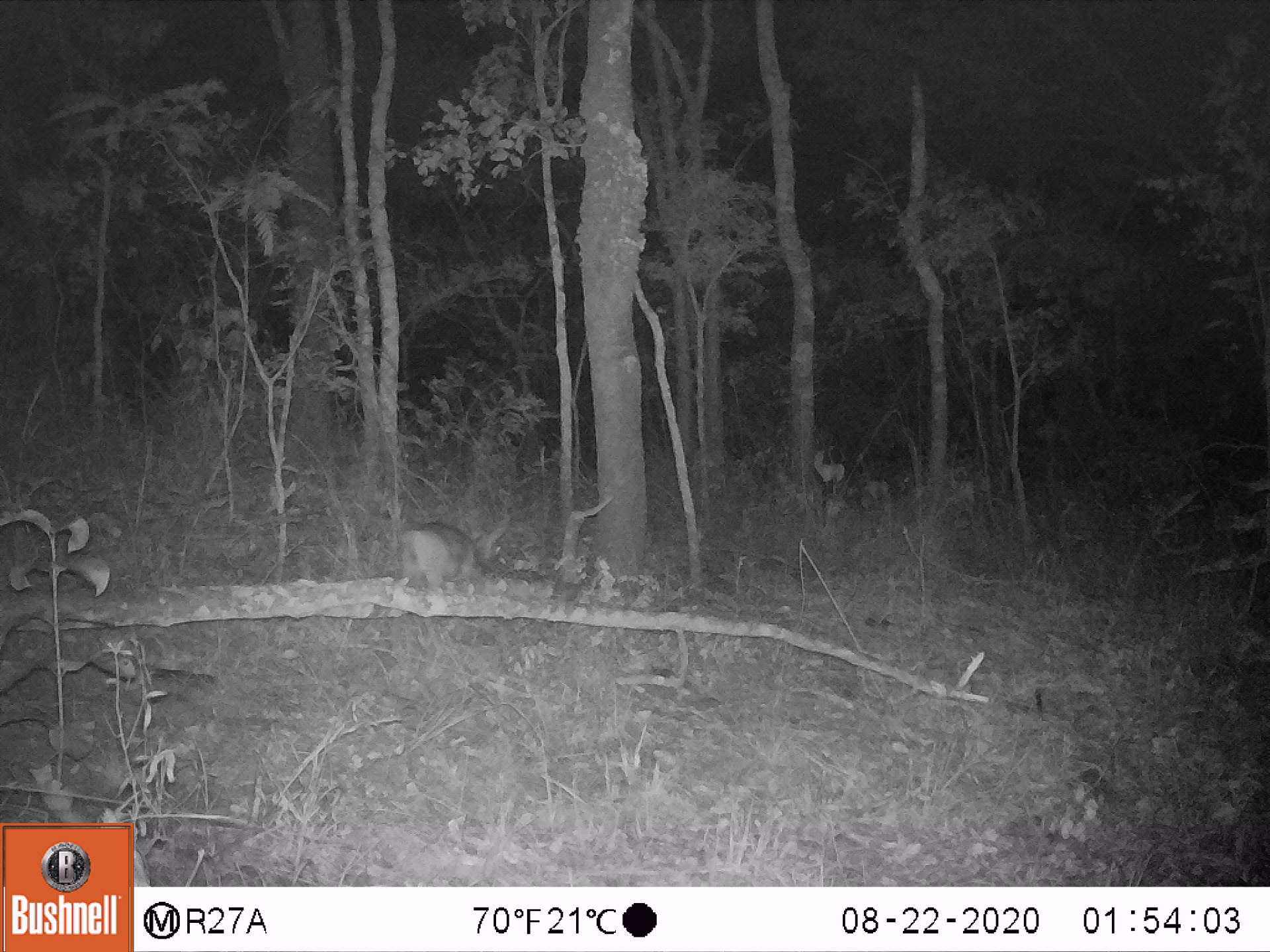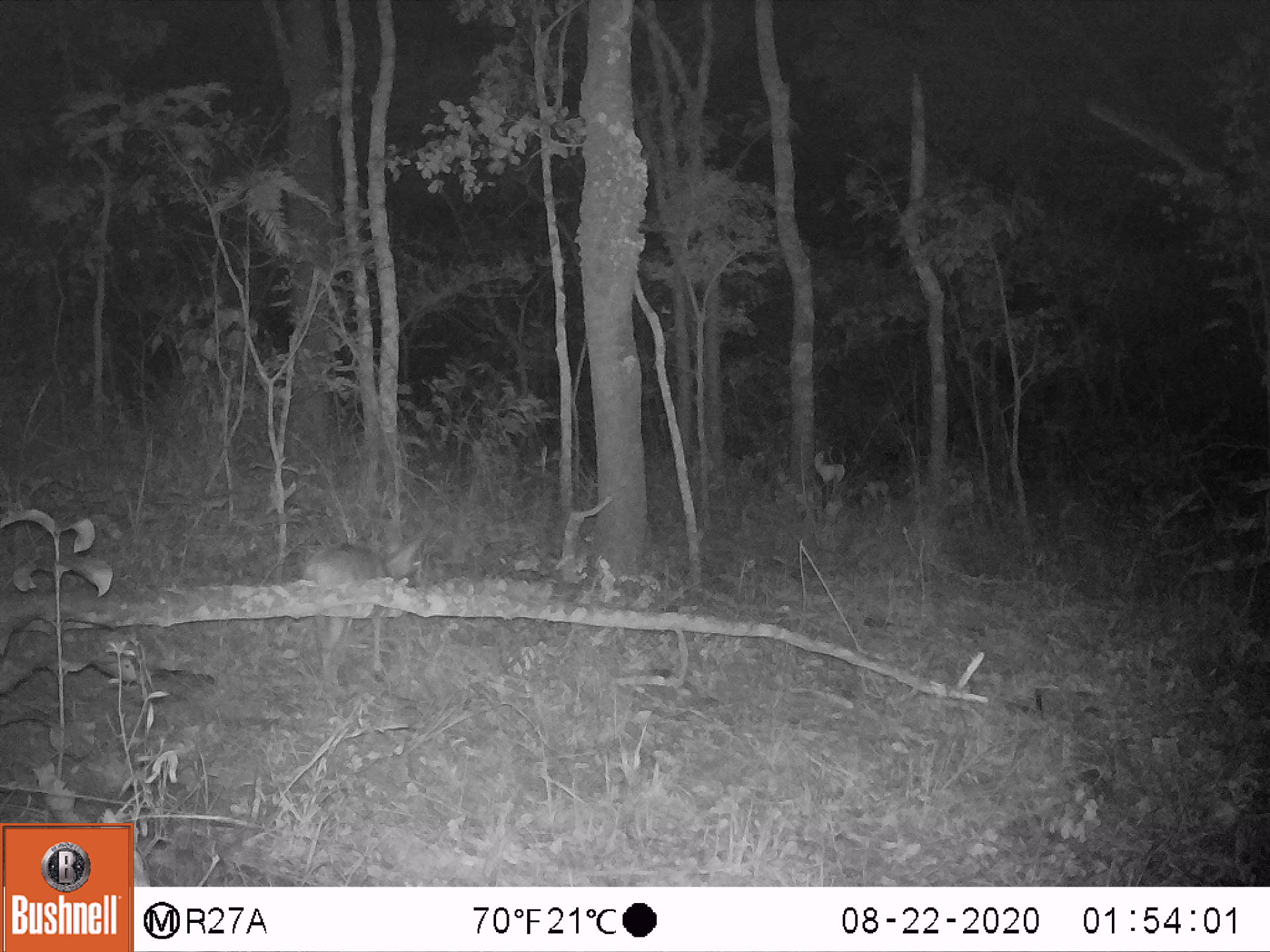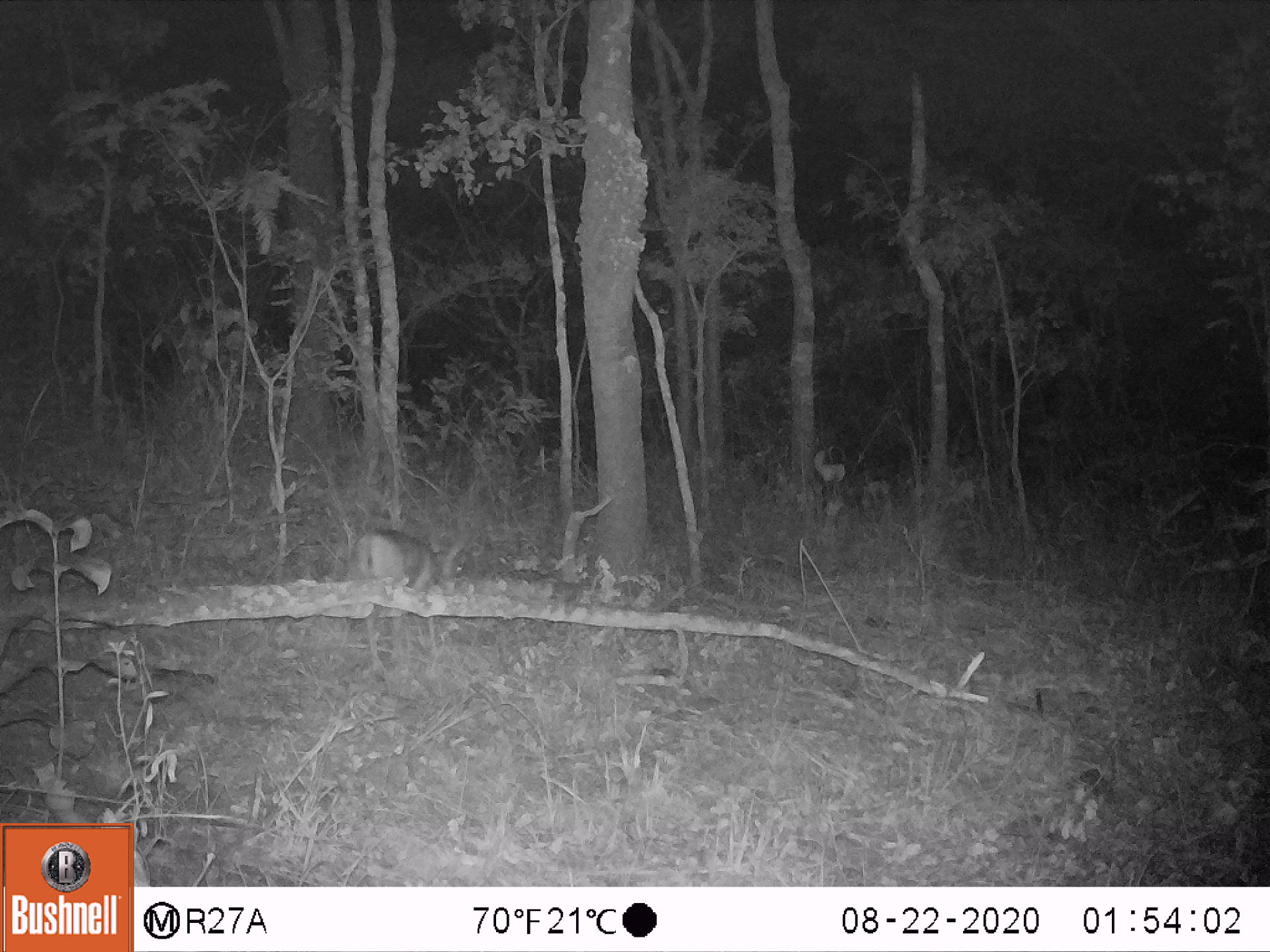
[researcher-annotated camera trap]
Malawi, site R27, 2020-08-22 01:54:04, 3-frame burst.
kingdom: Animalia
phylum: Chordata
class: Mammalia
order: Artiodactyla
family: Bovidae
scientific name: Antilopinae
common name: small antelope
Small antelope (Antilopinae), count 1.